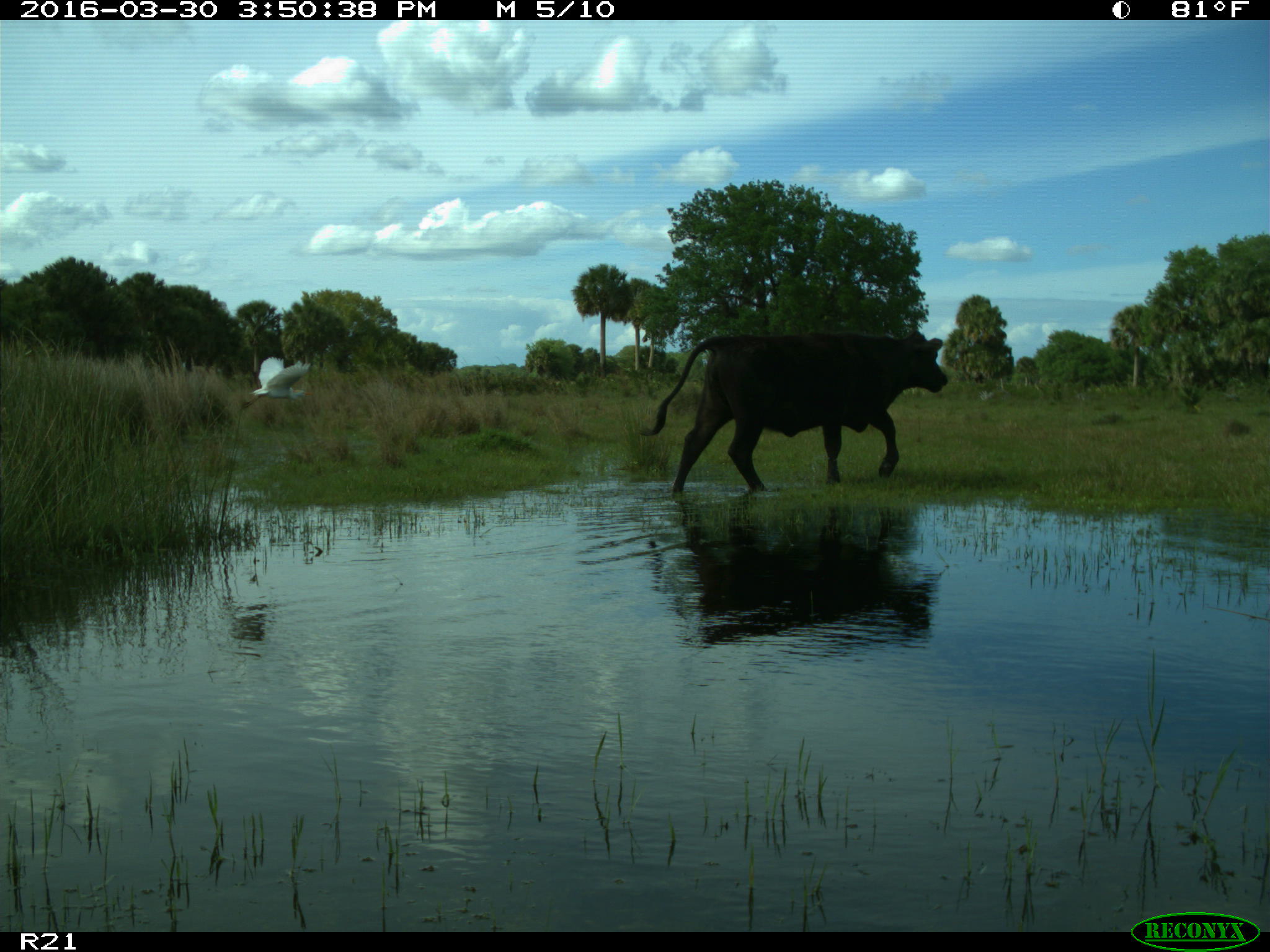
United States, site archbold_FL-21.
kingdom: Animalia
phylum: Chordata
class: Mammalia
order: Artiodactyla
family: Bovidae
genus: Bos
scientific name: Bos taurus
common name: domestic cow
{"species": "Bos taurus (domestic cow)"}